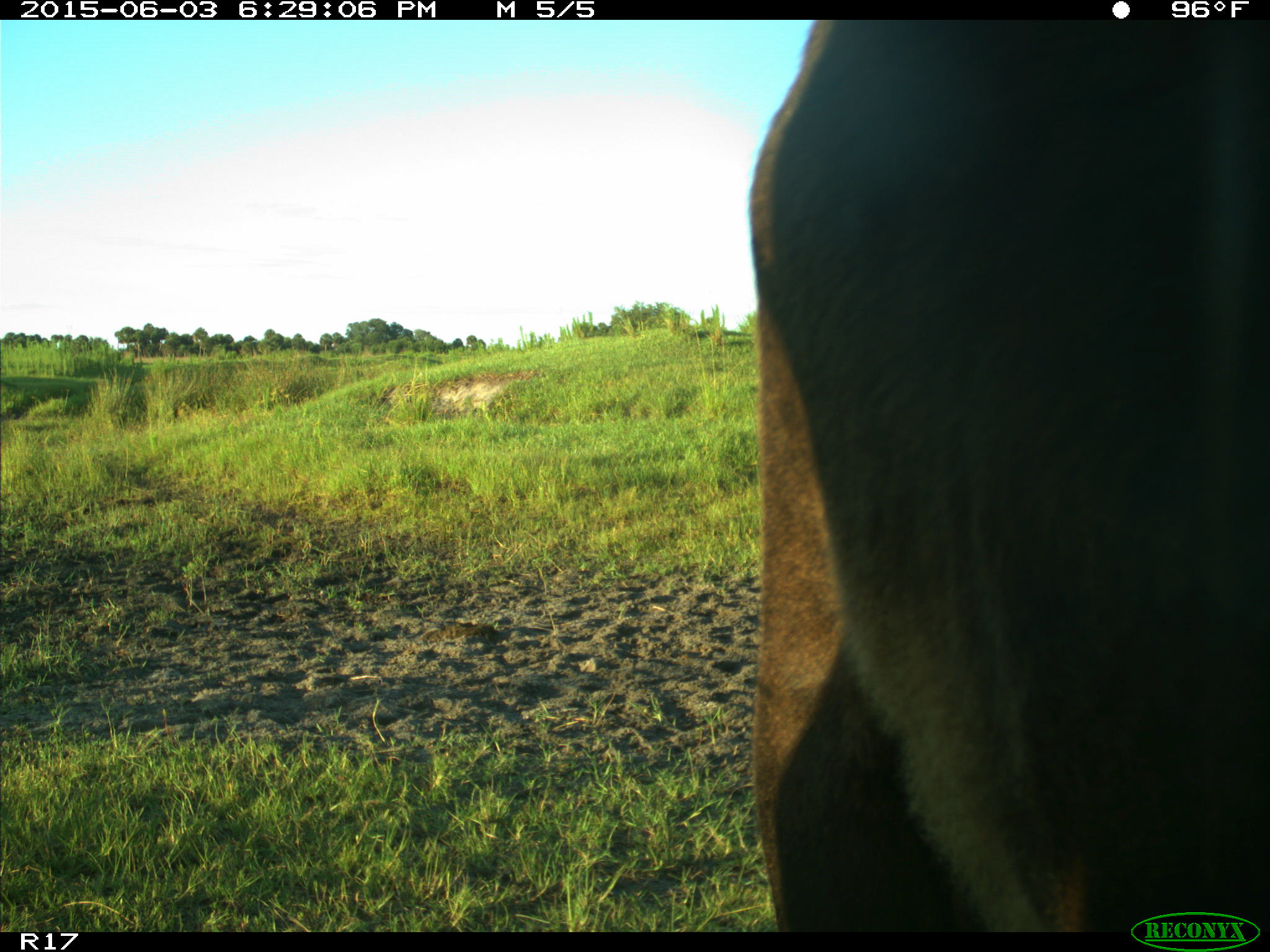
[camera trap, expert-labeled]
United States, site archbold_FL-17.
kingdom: Animalia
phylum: Chordata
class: Mammalia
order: Artiodactyla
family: Bovidae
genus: Bos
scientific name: Bos taurus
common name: domestic cow